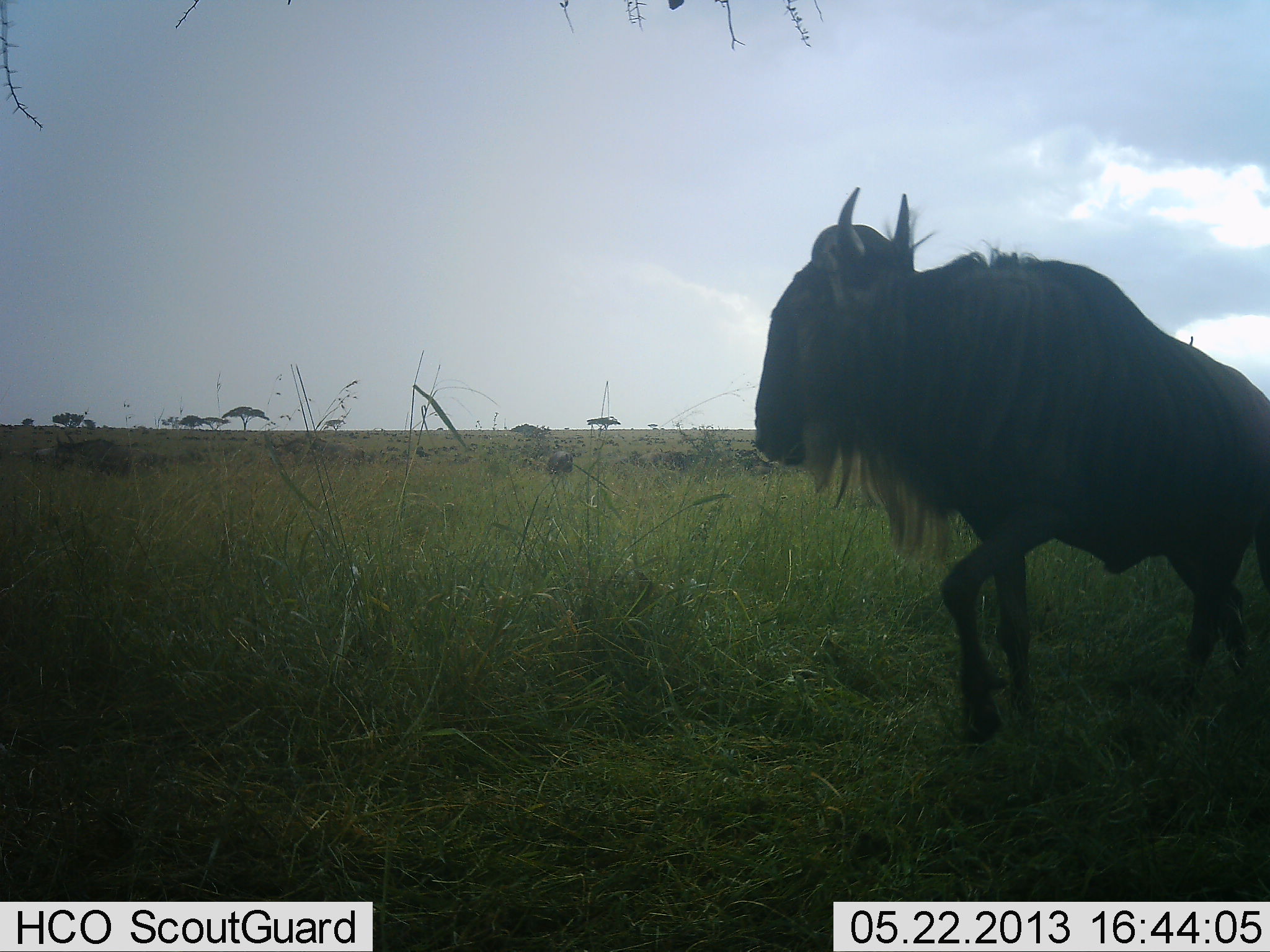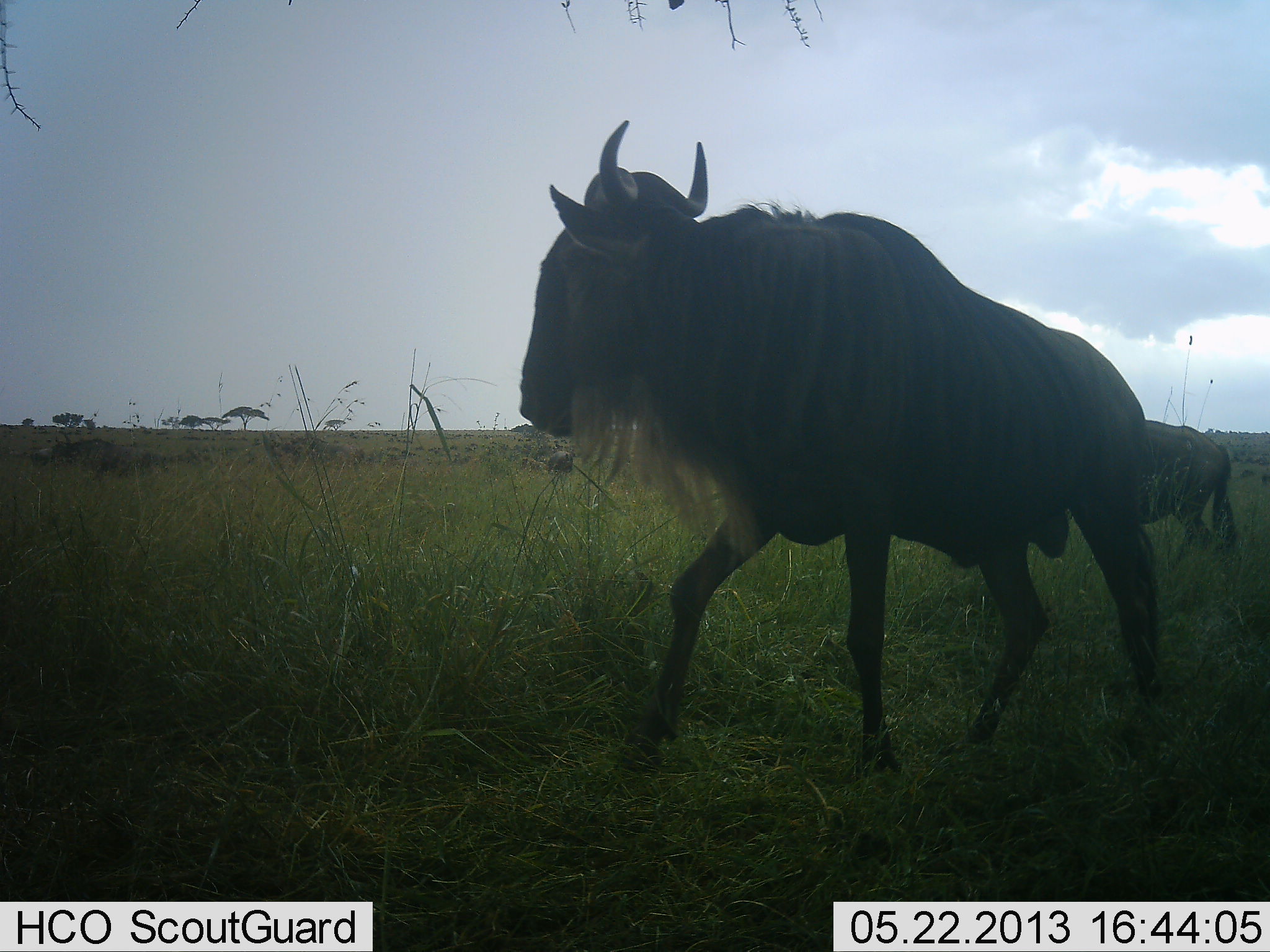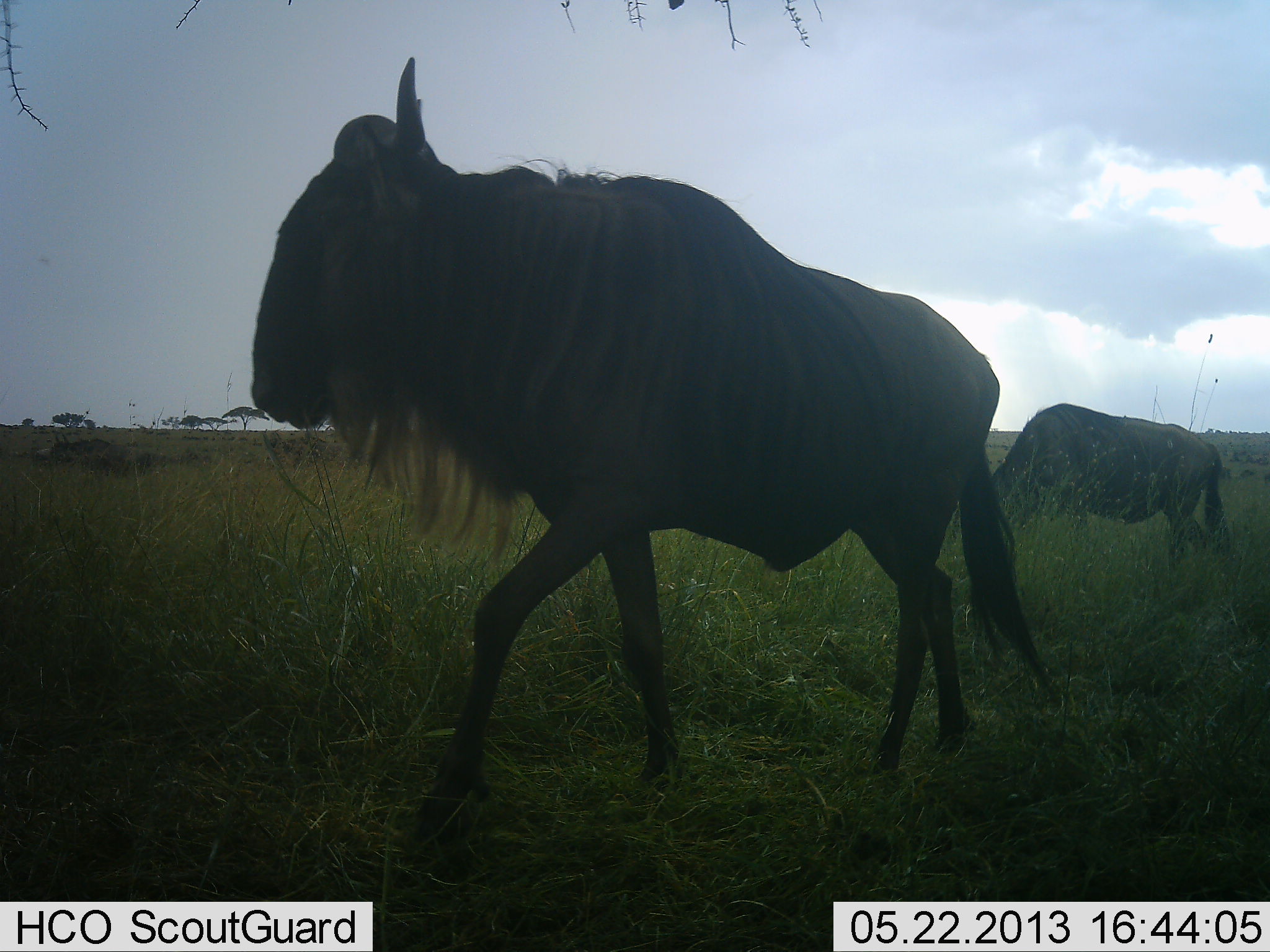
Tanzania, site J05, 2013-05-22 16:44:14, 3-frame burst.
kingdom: Animalia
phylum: Chordata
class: Mammalia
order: Artiodactyla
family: Bovidae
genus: Connochaetes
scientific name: Connochaetes taurinus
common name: blue wildebeest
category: wildebeest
Wildebeest (blue wildebeest) (Connochaetes taurinus), count 2. Behavior (volunteer vote fractions): standing 30%, resting 0%, moving 100%, interacting 0%. Young present (vote fraction): 0%. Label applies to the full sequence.